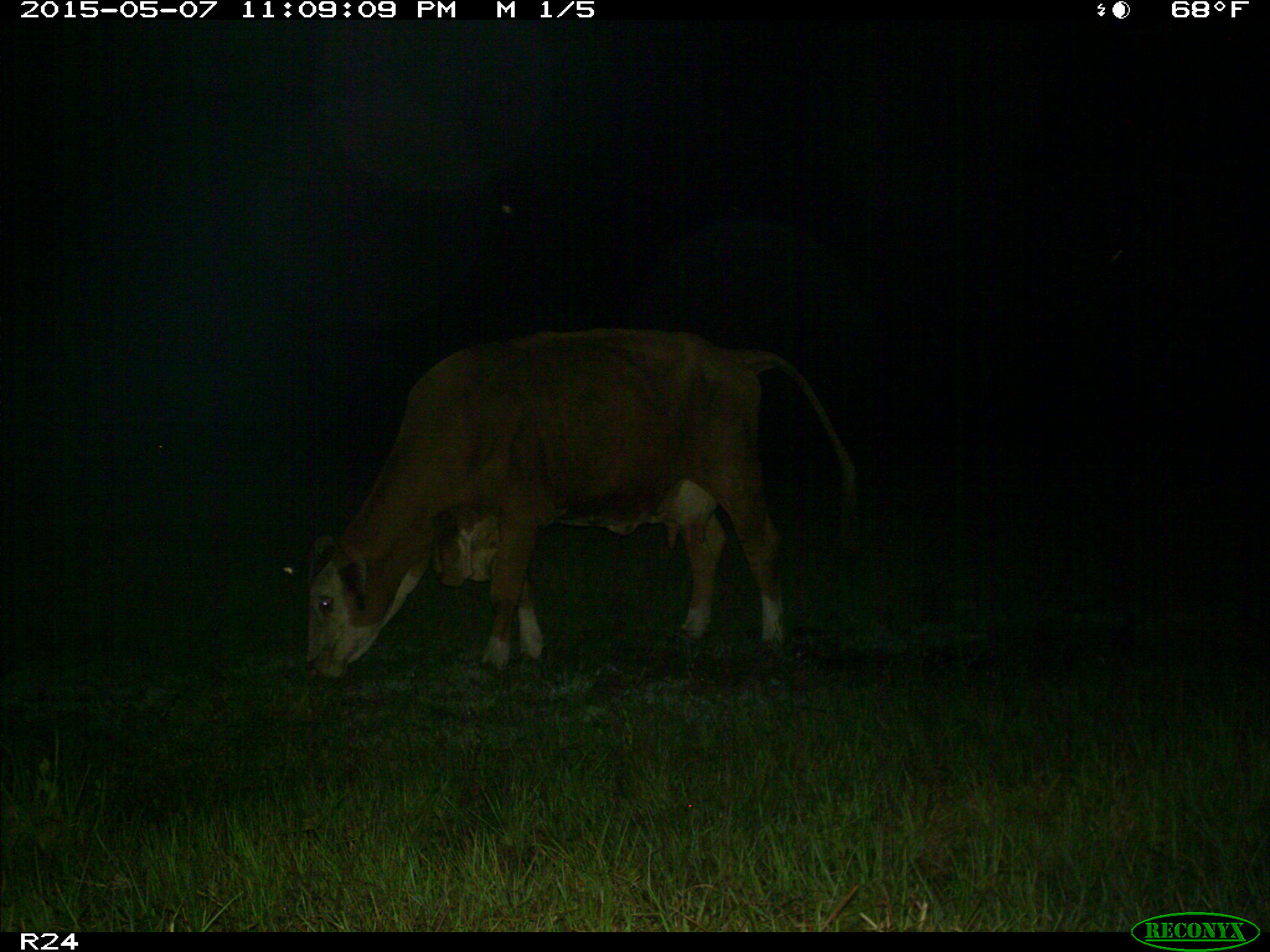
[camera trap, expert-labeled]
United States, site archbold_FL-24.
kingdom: Animalia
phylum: Chordata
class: Mammalia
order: Artiodactyla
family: Bovidae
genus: Bos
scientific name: Bos taurus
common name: domestic cow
Bos taurus (domestic cow).